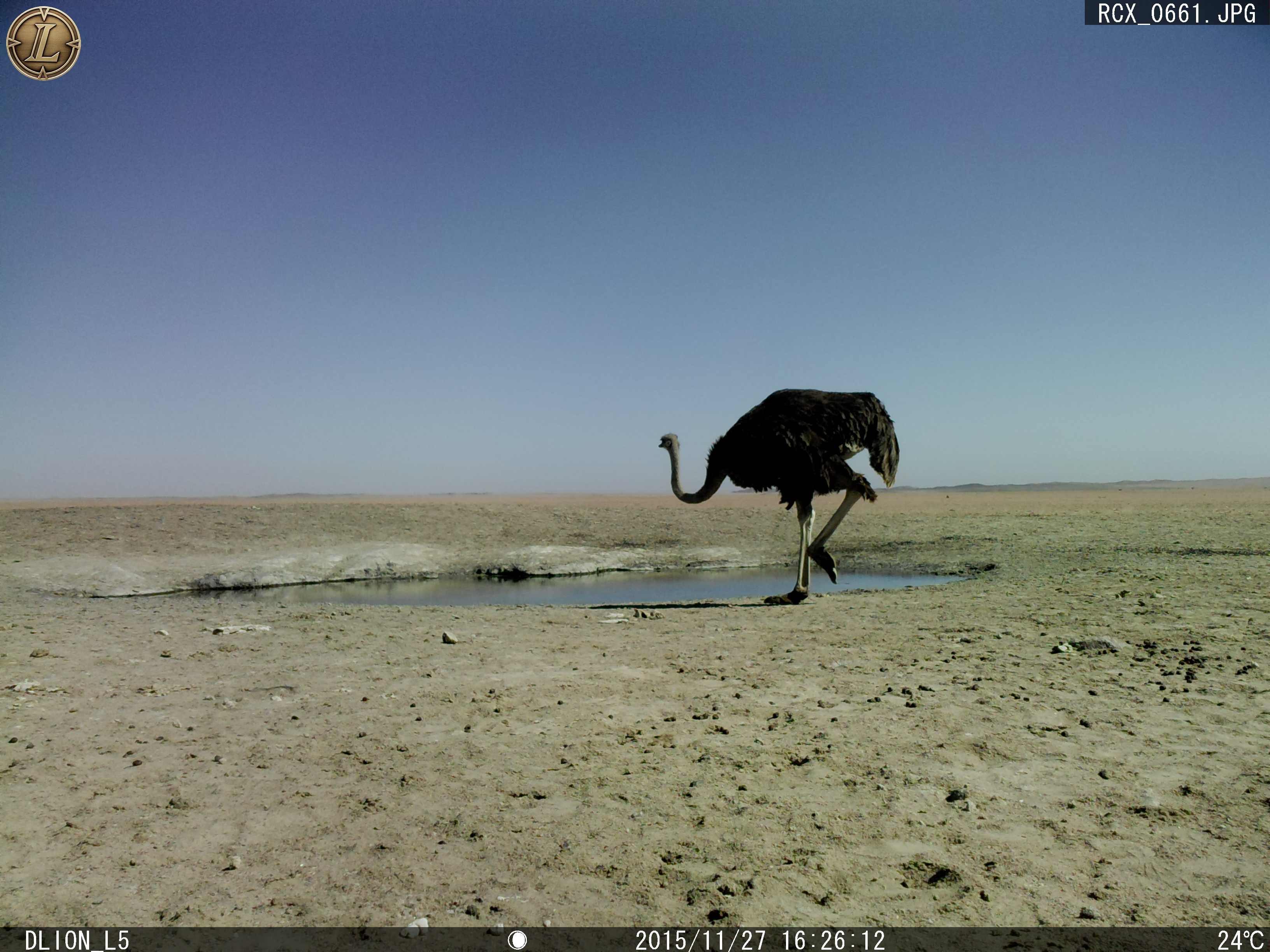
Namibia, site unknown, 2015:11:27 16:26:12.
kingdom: Animalia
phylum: Chordata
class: Aves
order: Struthioniformes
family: Struthionidae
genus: Struthio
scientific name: Struthio camelus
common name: common ostrich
Struthio camelus (common ostrich).